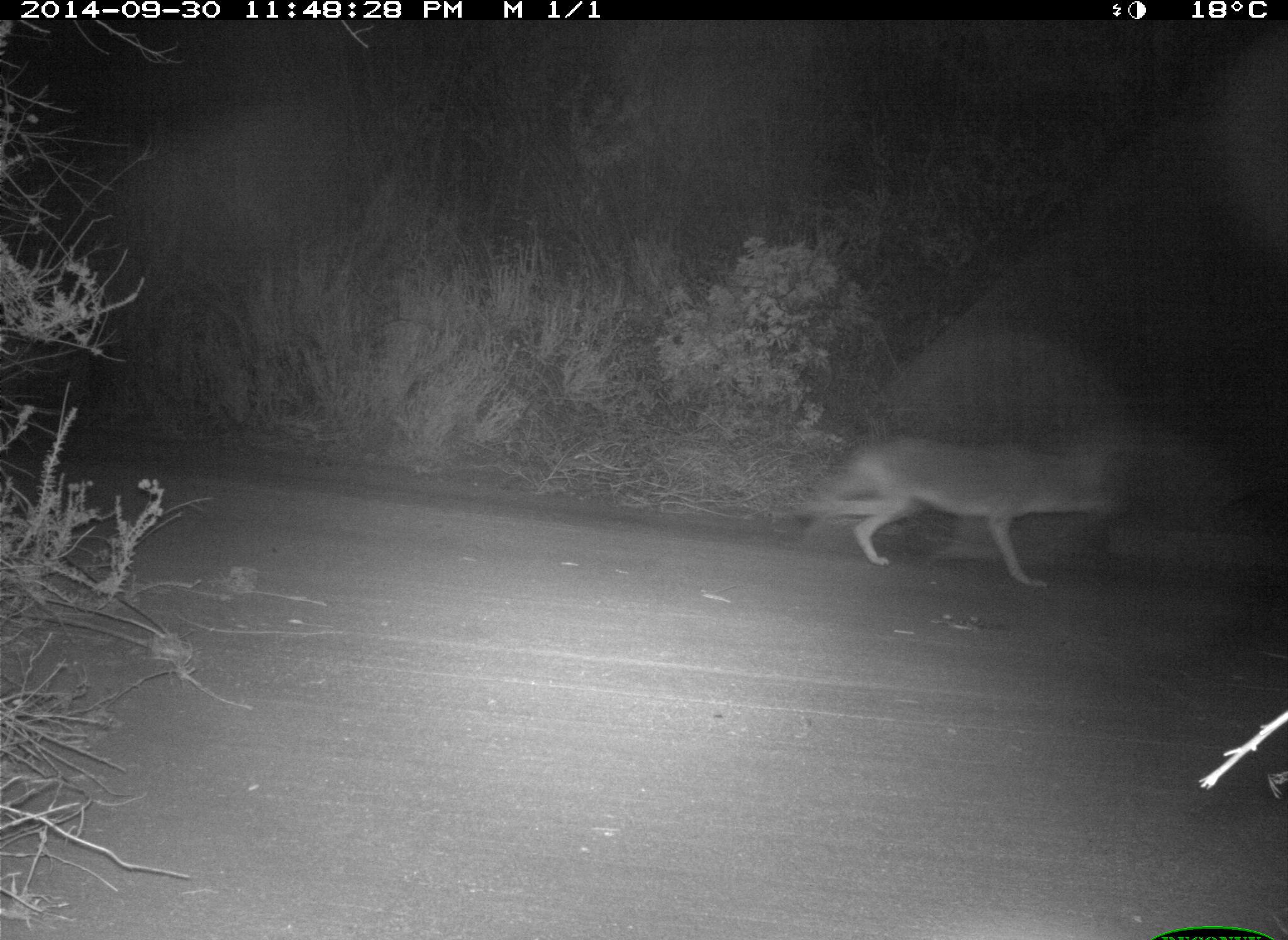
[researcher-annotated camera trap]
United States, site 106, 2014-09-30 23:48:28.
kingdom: Animalia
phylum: Chordata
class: Mammalia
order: Carnivora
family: Canidae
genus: Canis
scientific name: Canis latrans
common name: coyote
Coyote (Canis latrans).